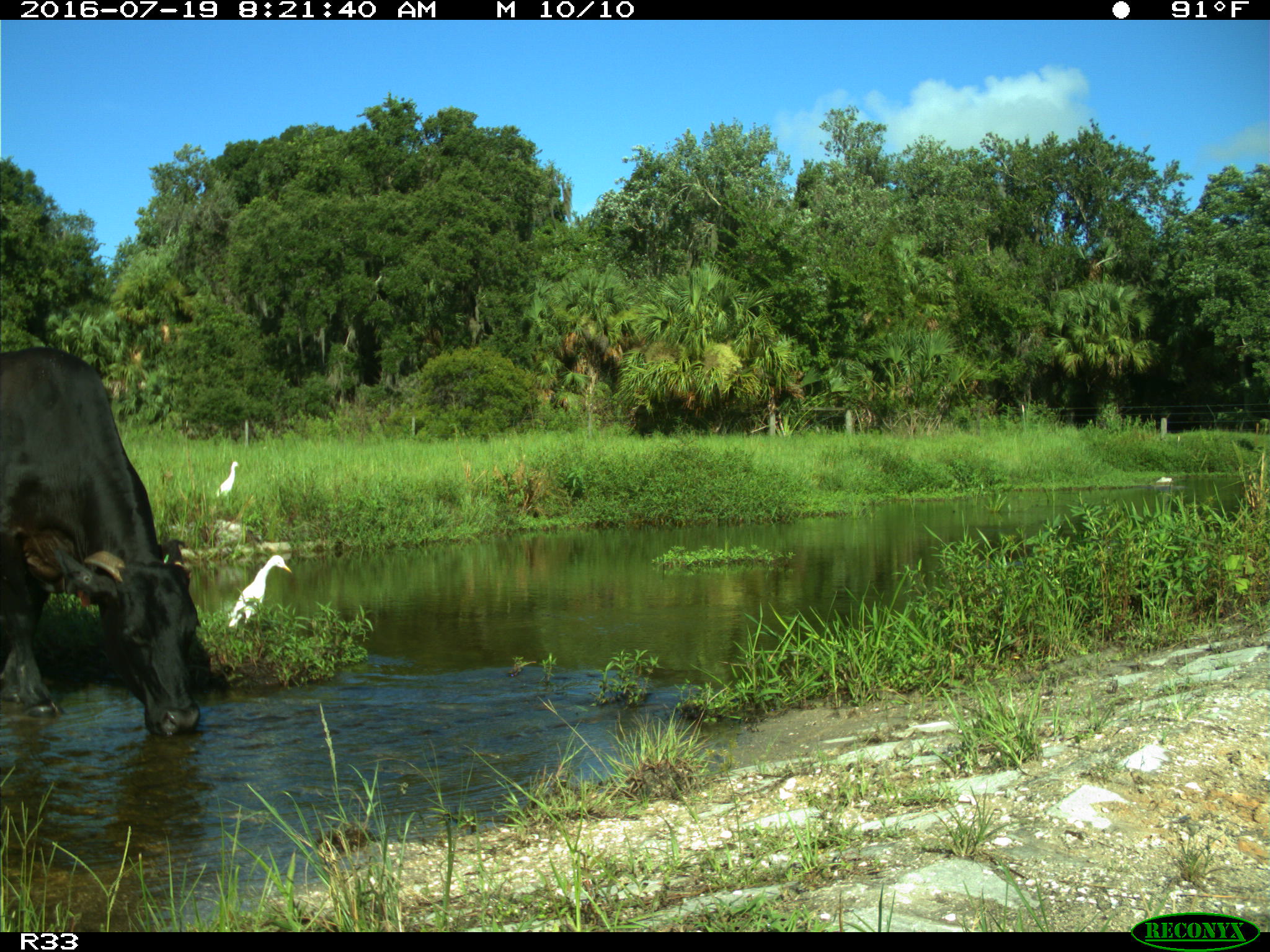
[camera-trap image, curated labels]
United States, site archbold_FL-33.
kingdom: Animalia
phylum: Chordata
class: Mammalia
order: Artiodactyla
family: Bovidae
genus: Bos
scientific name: Bos taurus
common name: domestic cow